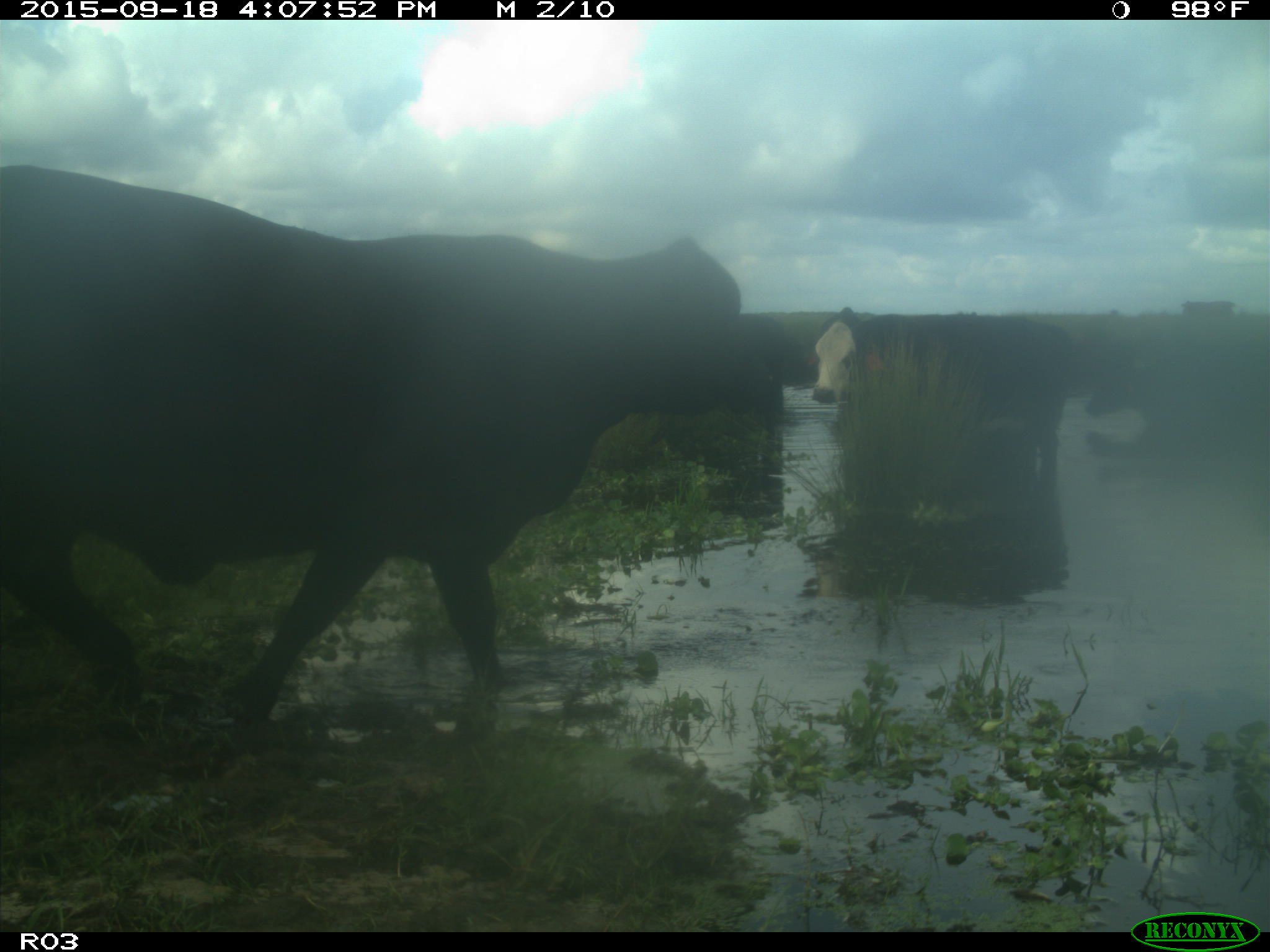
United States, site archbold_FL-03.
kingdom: Animalia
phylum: Chordata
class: Mammalia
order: Artiodactyla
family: Bovidae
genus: Bos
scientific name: Bos taurus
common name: domestic cow